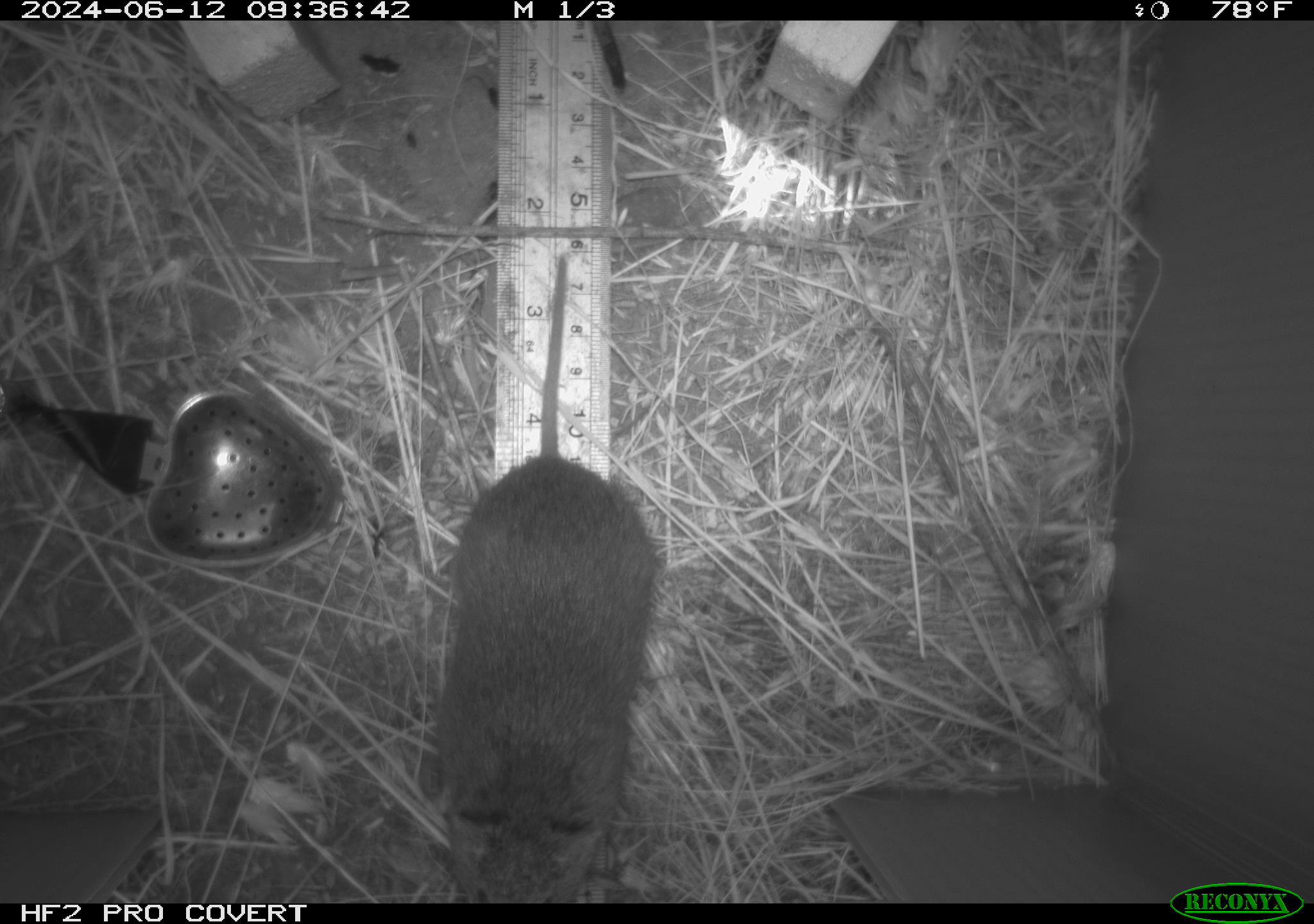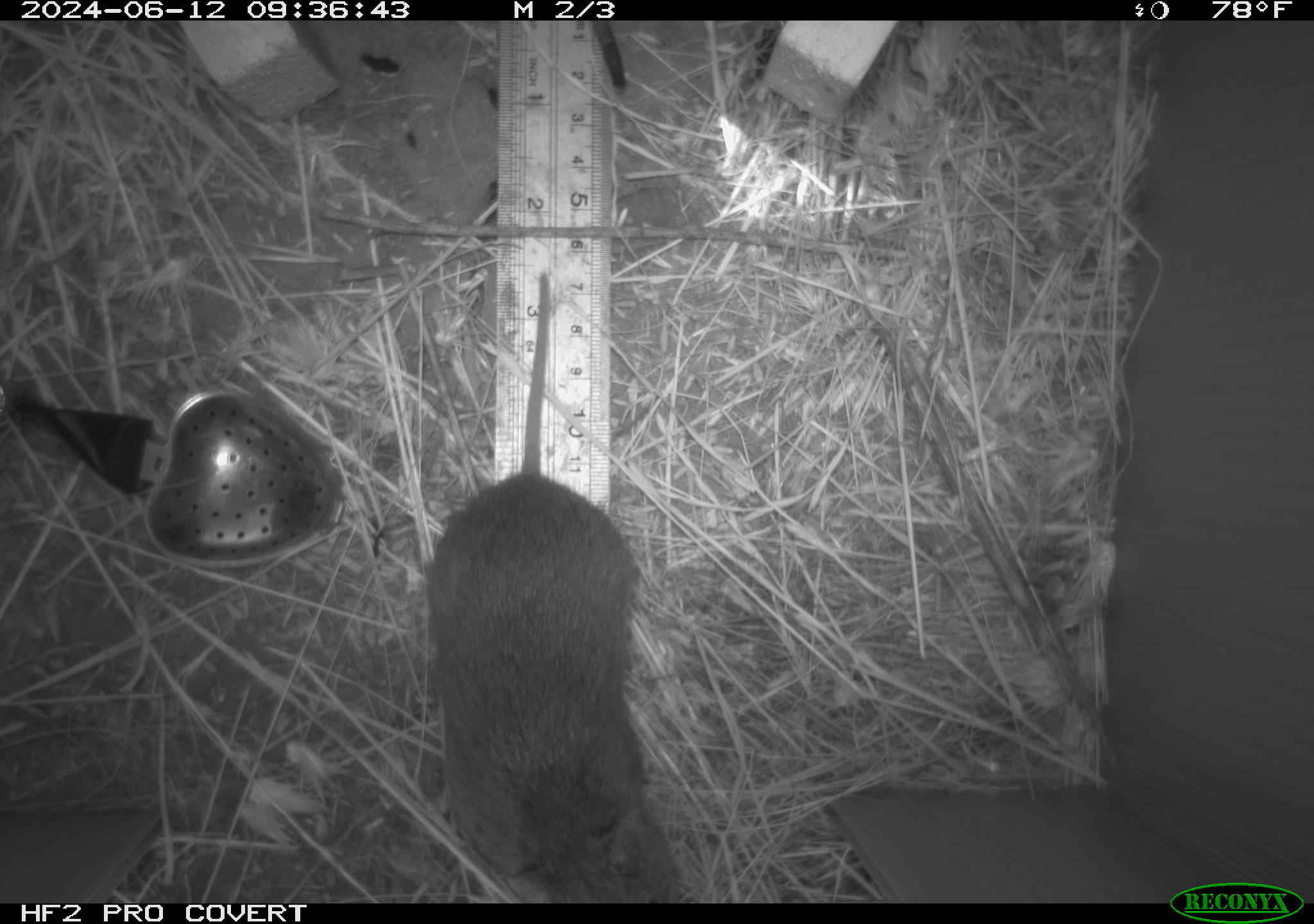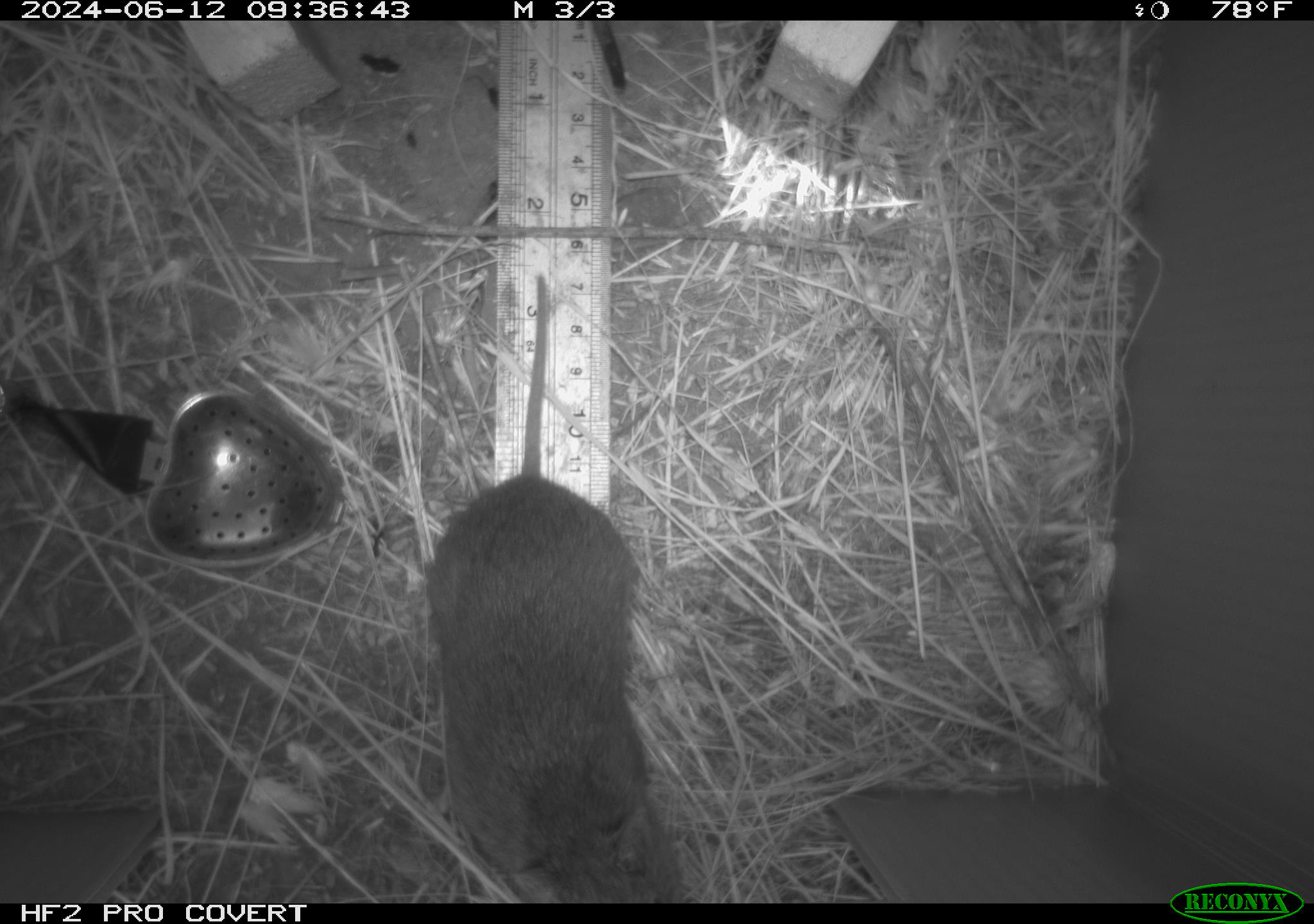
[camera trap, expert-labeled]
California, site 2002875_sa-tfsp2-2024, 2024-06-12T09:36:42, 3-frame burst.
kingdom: Animalia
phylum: Chordata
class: Mammalia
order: Rodentia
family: Cricetidae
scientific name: Arvicolinae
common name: voles, lemmings, and muskrats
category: arvicolinae subfamily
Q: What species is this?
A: Arvicolinae subfamily (voles, lemmings, and muskrats) (Arvicolinae).